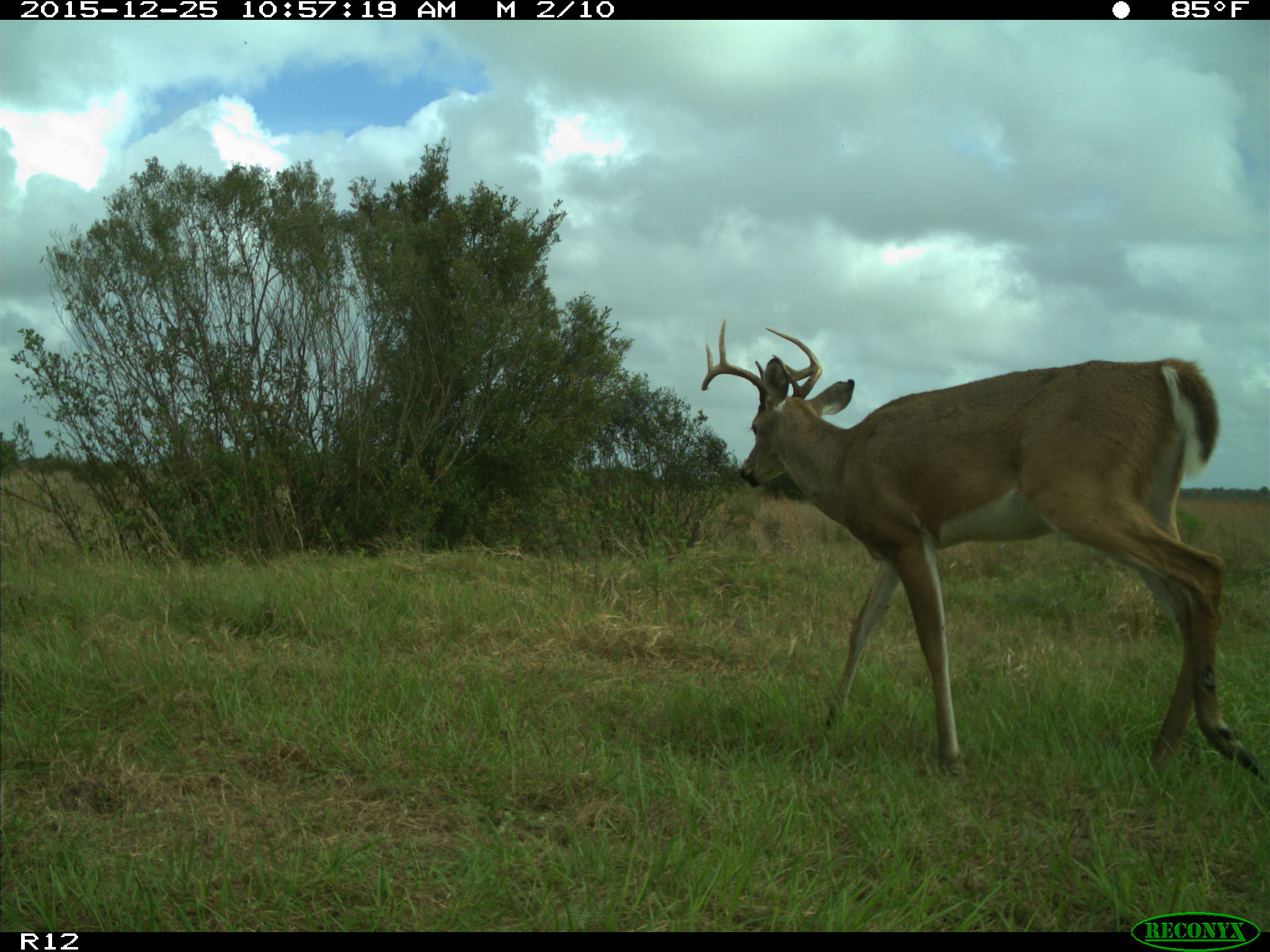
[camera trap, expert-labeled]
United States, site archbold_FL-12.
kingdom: Animalia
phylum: Chordata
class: Mammalia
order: Artiodactyla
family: Cervidae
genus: Odocoileus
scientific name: Odocoileus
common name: deer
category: unidentified deer